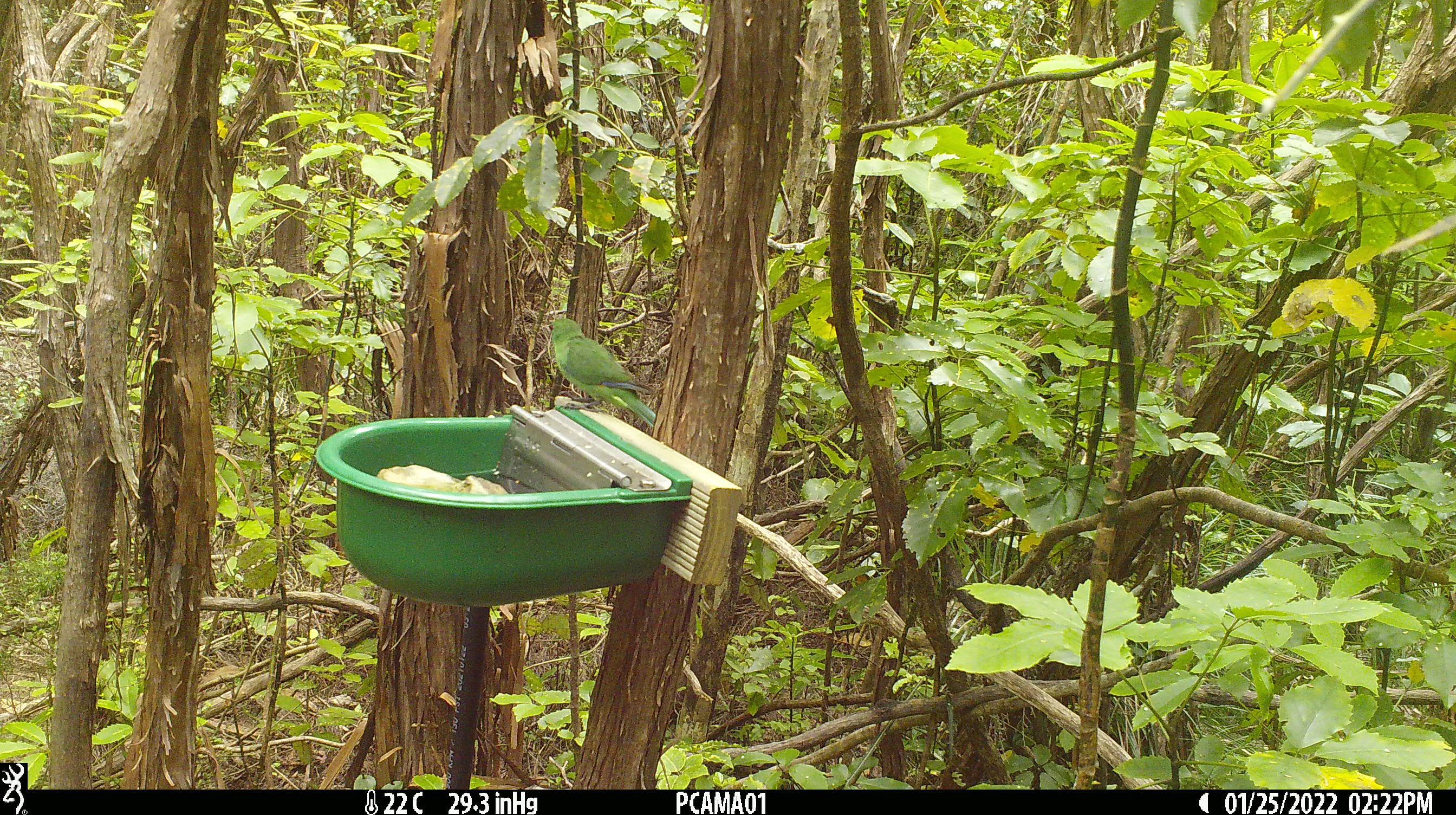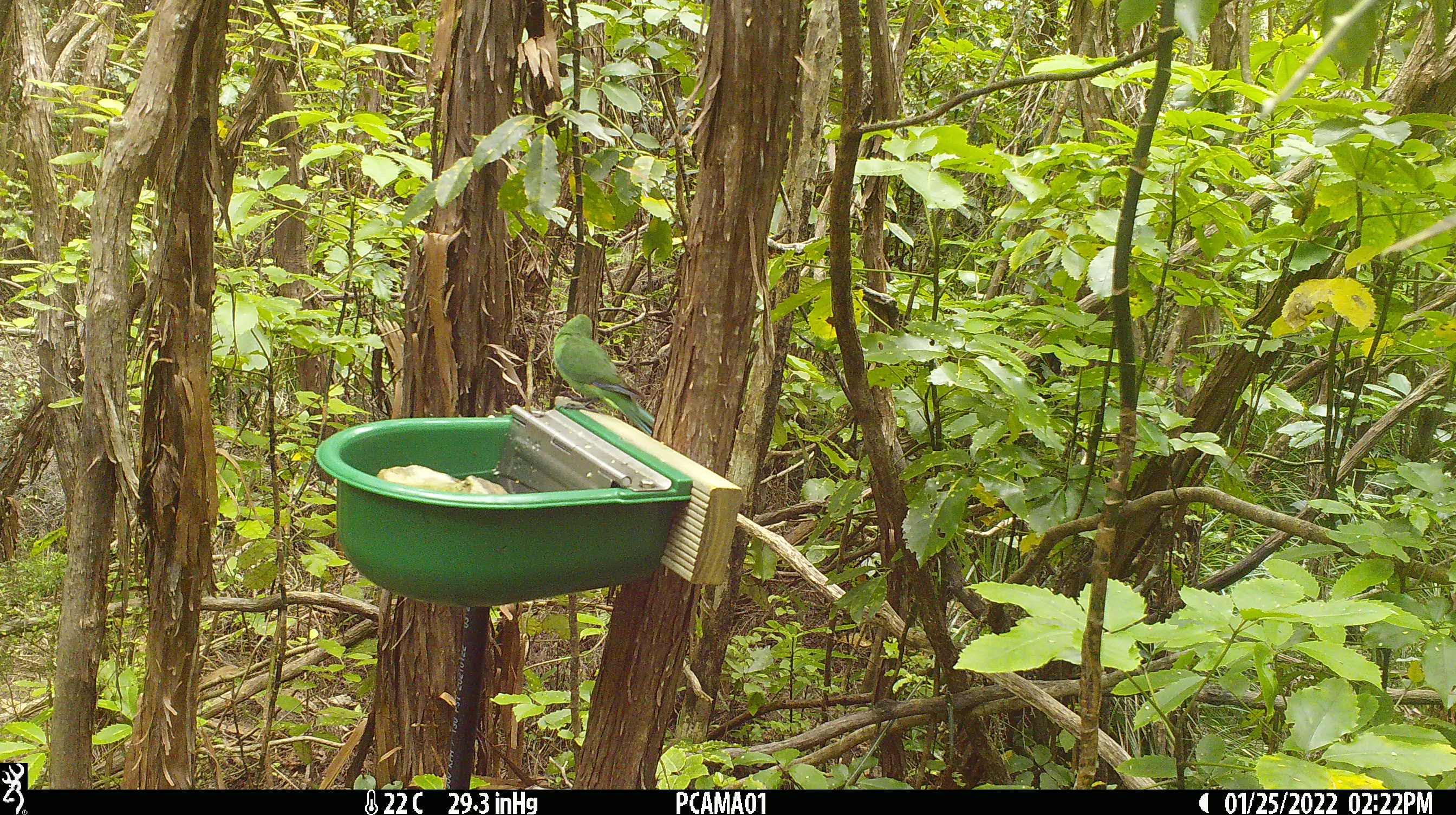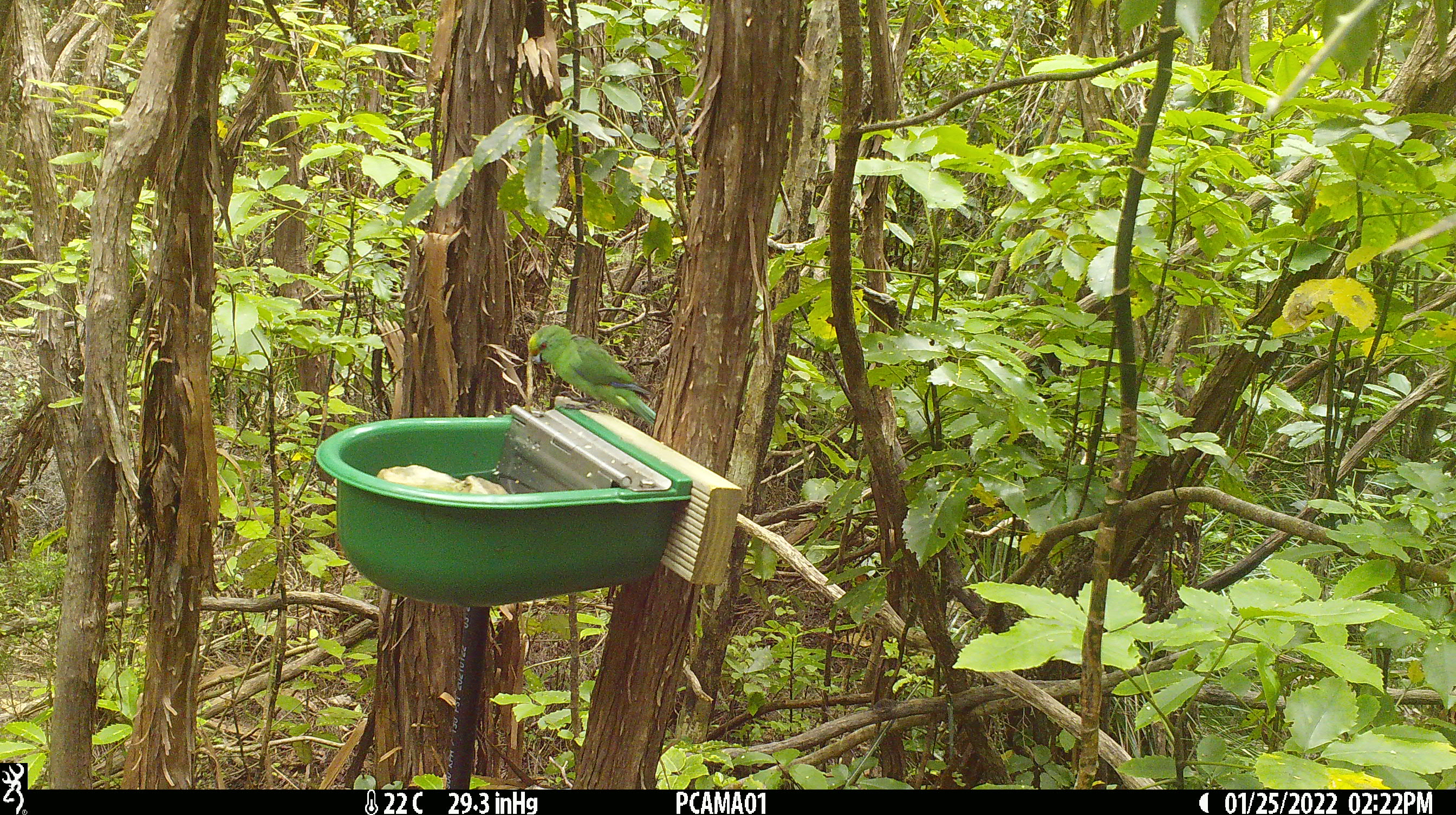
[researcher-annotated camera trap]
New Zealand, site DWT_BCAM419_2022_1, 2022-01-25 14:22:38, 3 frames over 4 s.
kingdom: Animalia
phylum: Chordata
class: Aves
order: Psittaciformes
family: Psittaculidae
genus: Cyanoramphus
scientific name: Cyanoramphus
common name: parakeet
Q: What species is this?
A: Parakeet (Cyanoramphus).